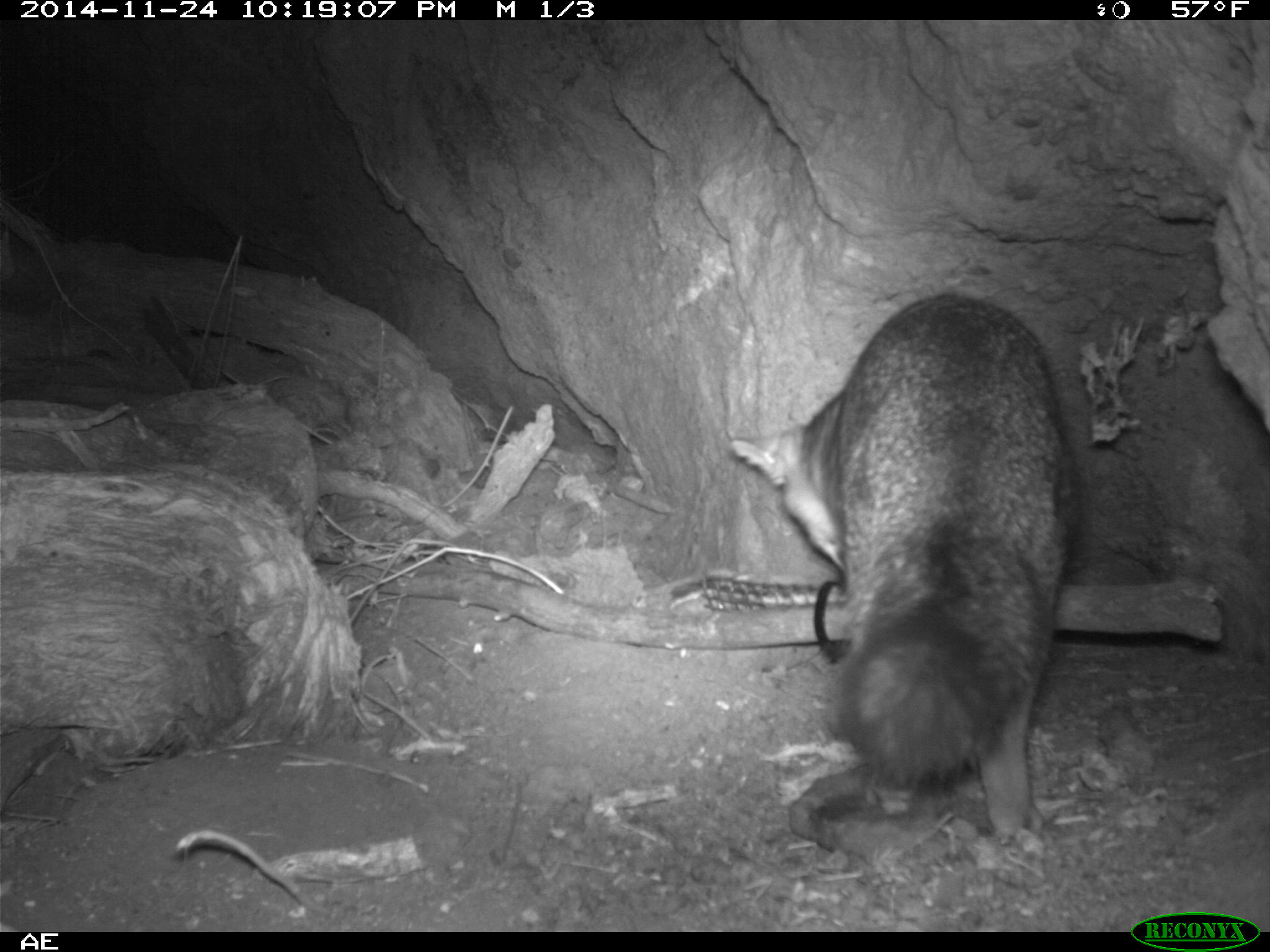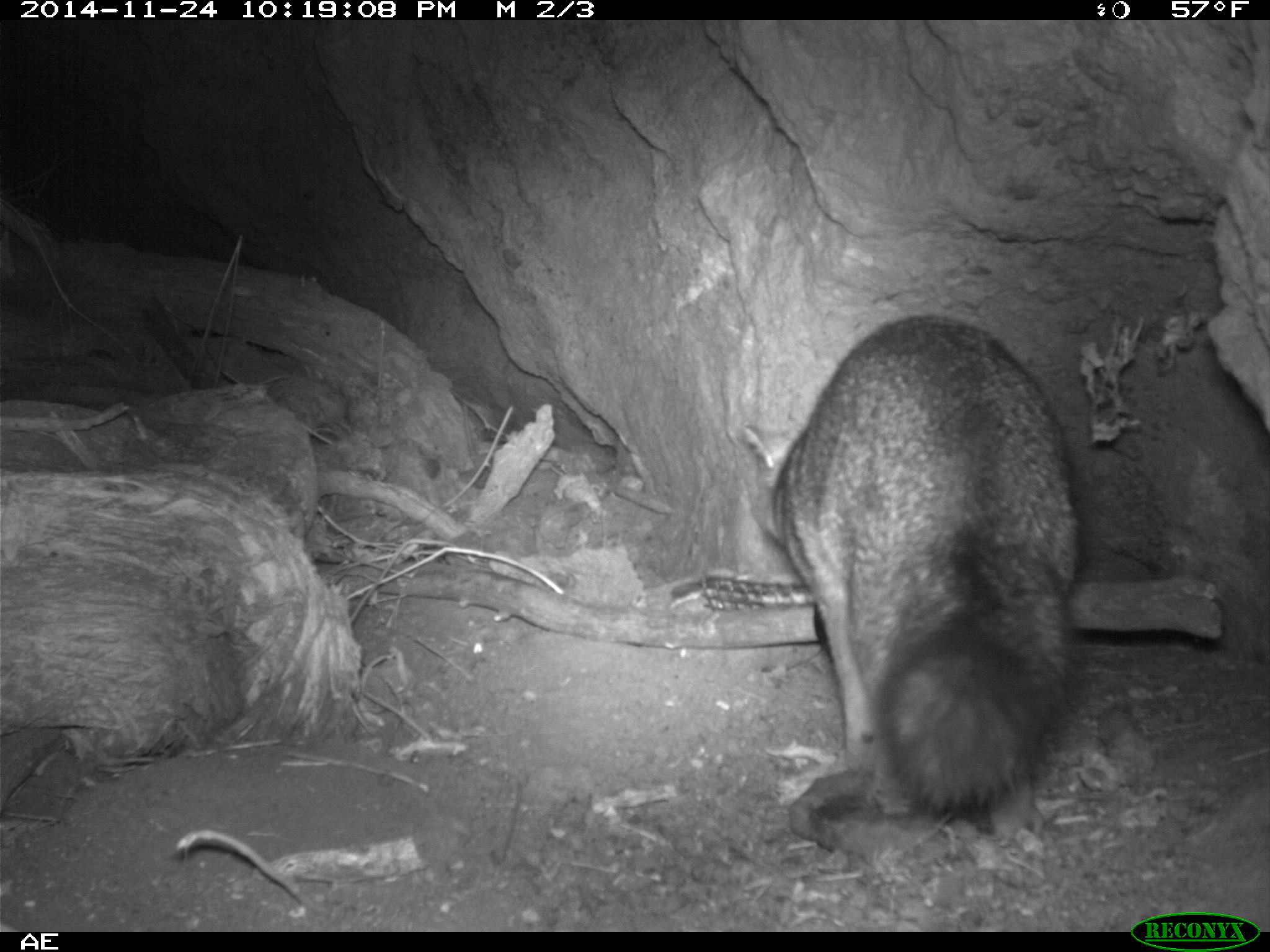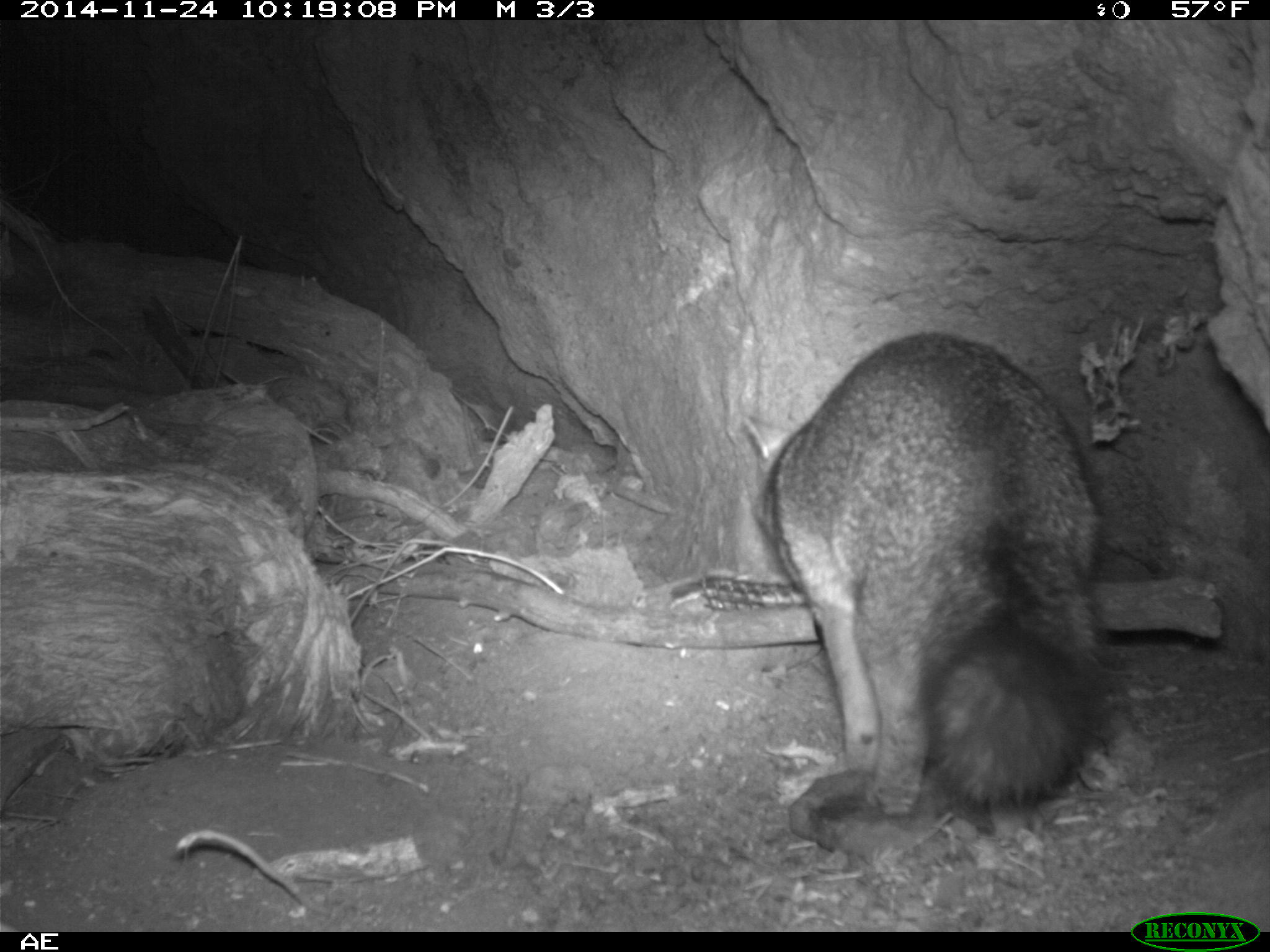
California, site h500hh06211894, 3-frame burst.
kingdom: Animalia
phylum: Chordata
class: Mammalia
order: Carnivora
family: Canidae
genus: Urocyon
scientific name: Urocyon littoralis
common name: island fox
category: fox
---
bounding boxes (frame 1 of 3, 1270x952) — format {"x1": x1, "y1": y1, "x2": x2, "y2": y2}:
fox: {"x1": 729, "y1": 294, "x2": 1077, "y2": 834}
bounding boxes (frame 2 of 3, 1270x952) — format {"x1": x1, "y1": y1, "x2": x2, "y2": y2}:
fox: {"x1": 744, "y1": 312, "x2": 1086, "y2": 813}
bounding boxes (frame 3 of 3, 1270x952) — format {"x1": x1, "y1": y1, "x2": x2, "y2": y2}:
fox: {"x1": 740, "y1": 331, "x2": 1104, "y2": 816}